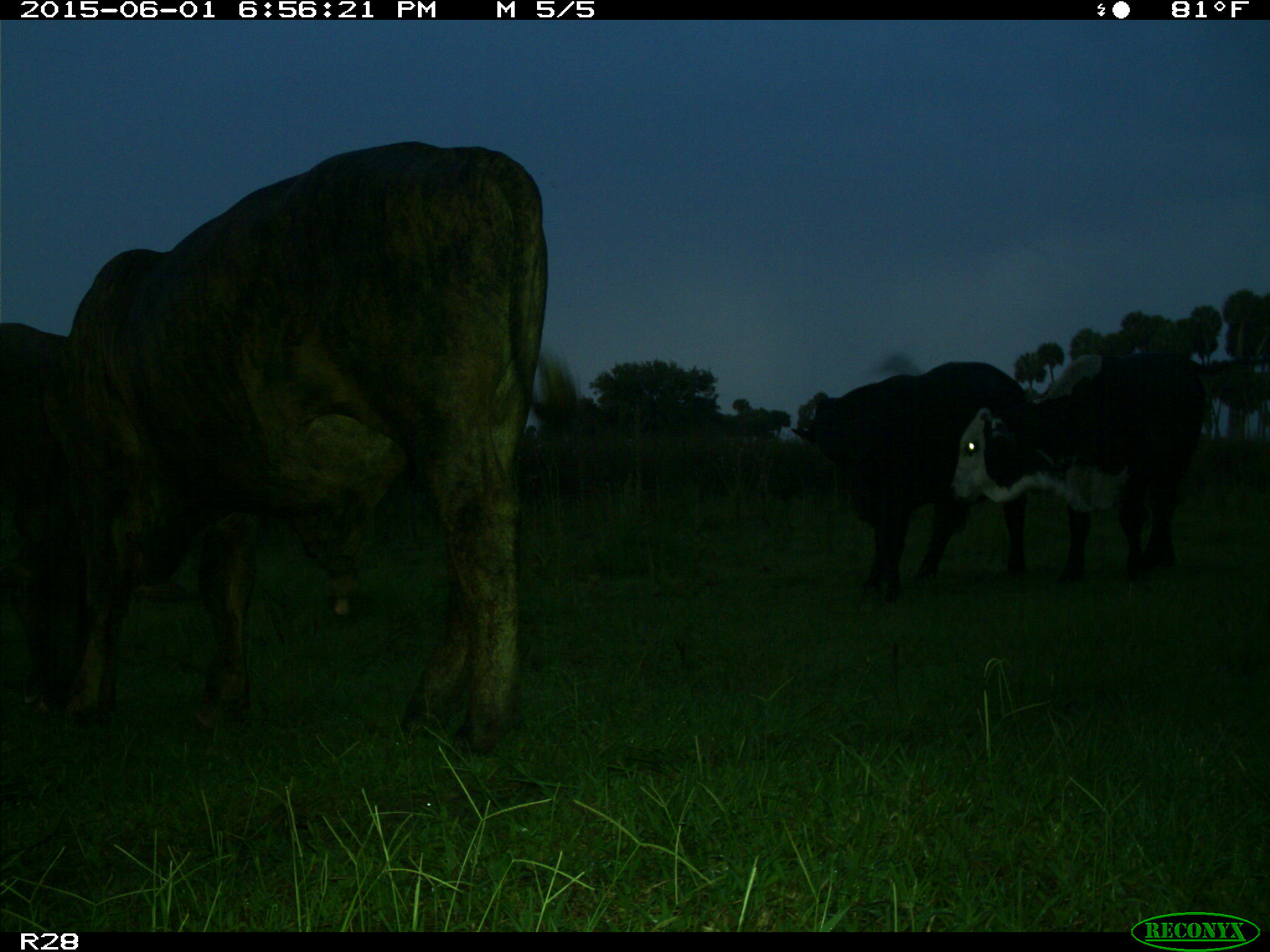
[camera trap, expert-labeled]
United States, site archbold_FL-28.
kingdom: Animalia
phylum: Chordata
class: Mammalia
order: Artiodactyla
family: Bovidae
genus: Bos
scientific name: Bos taurus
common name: domestic cow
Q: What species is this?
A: Bos taurus (domestic cow).